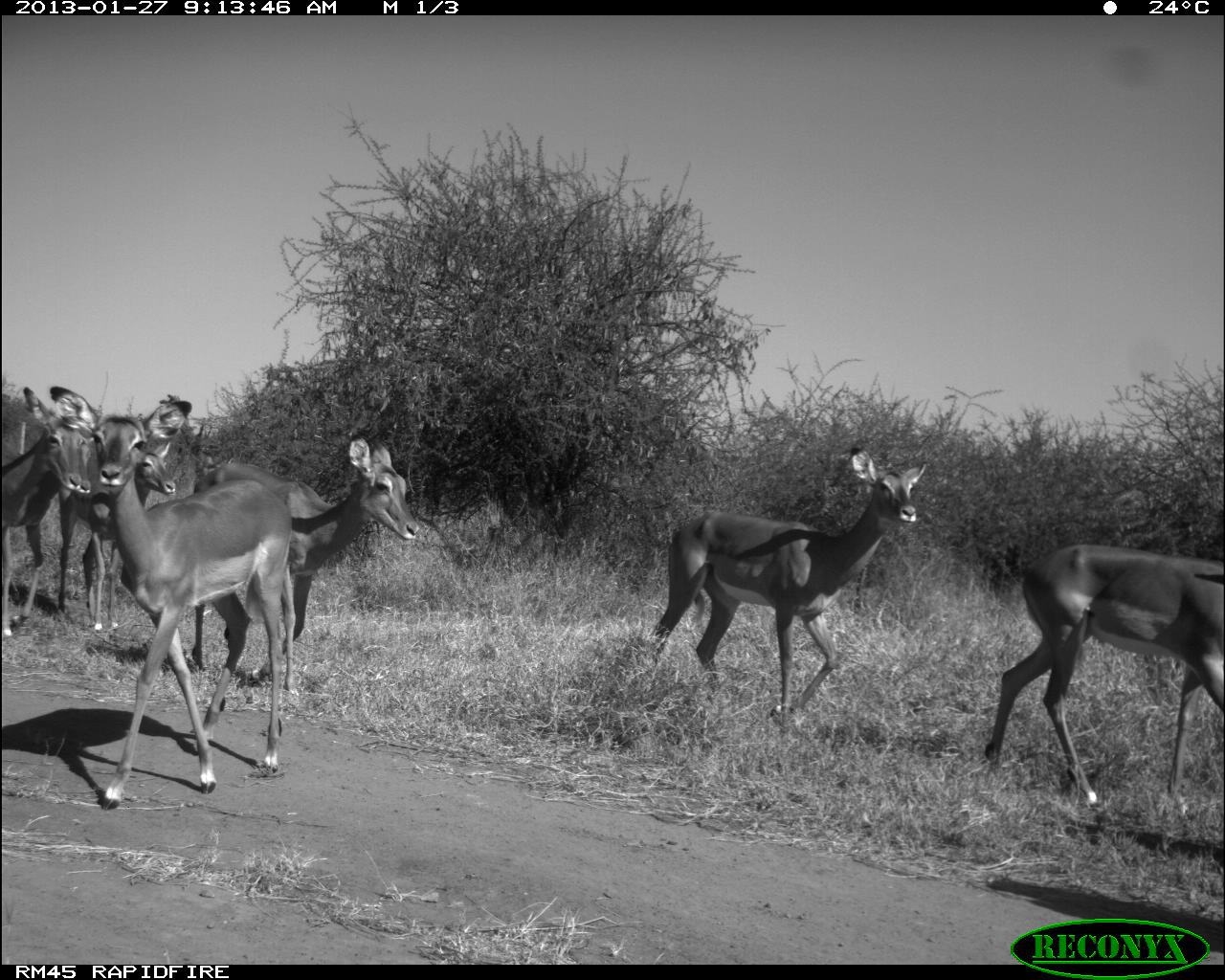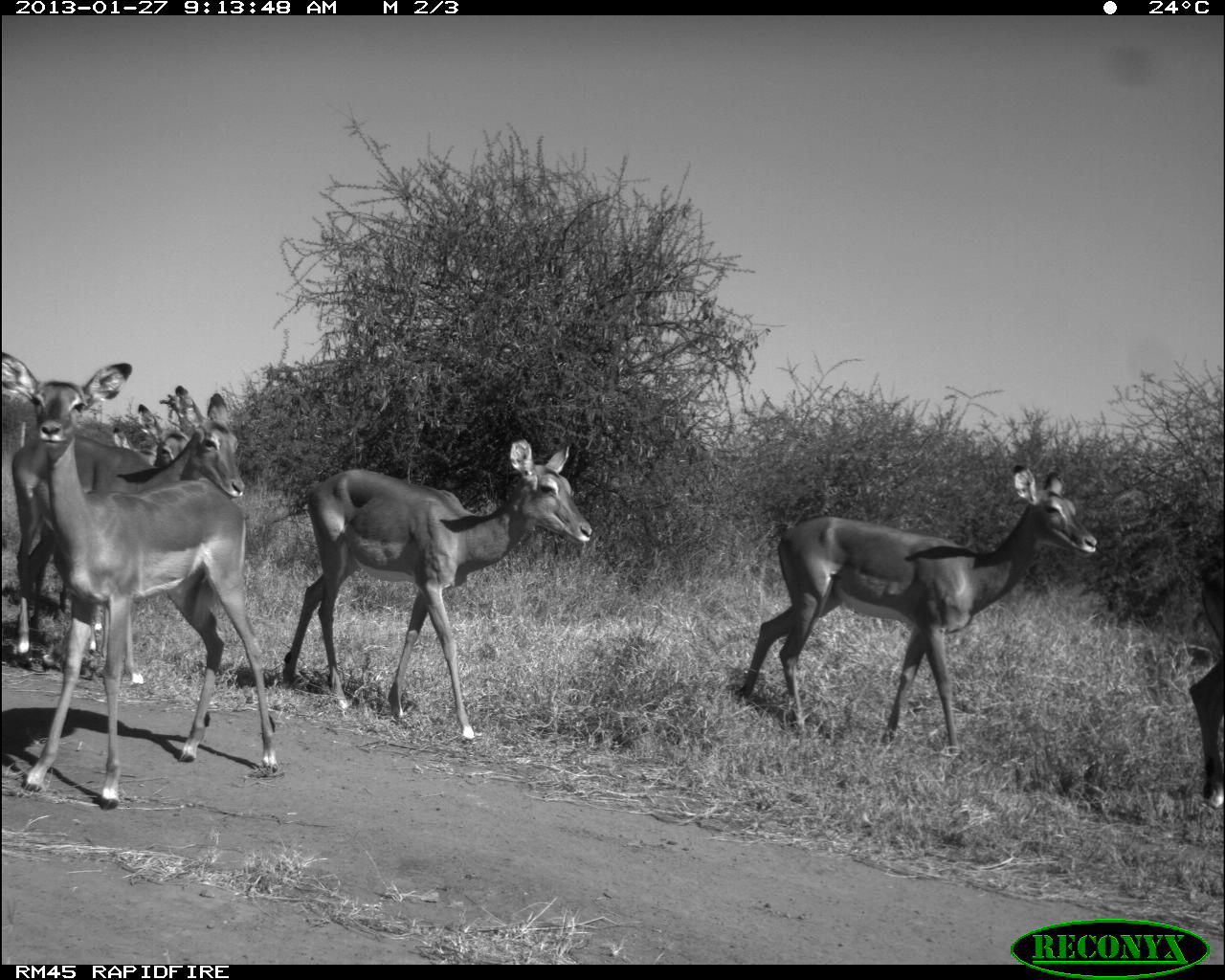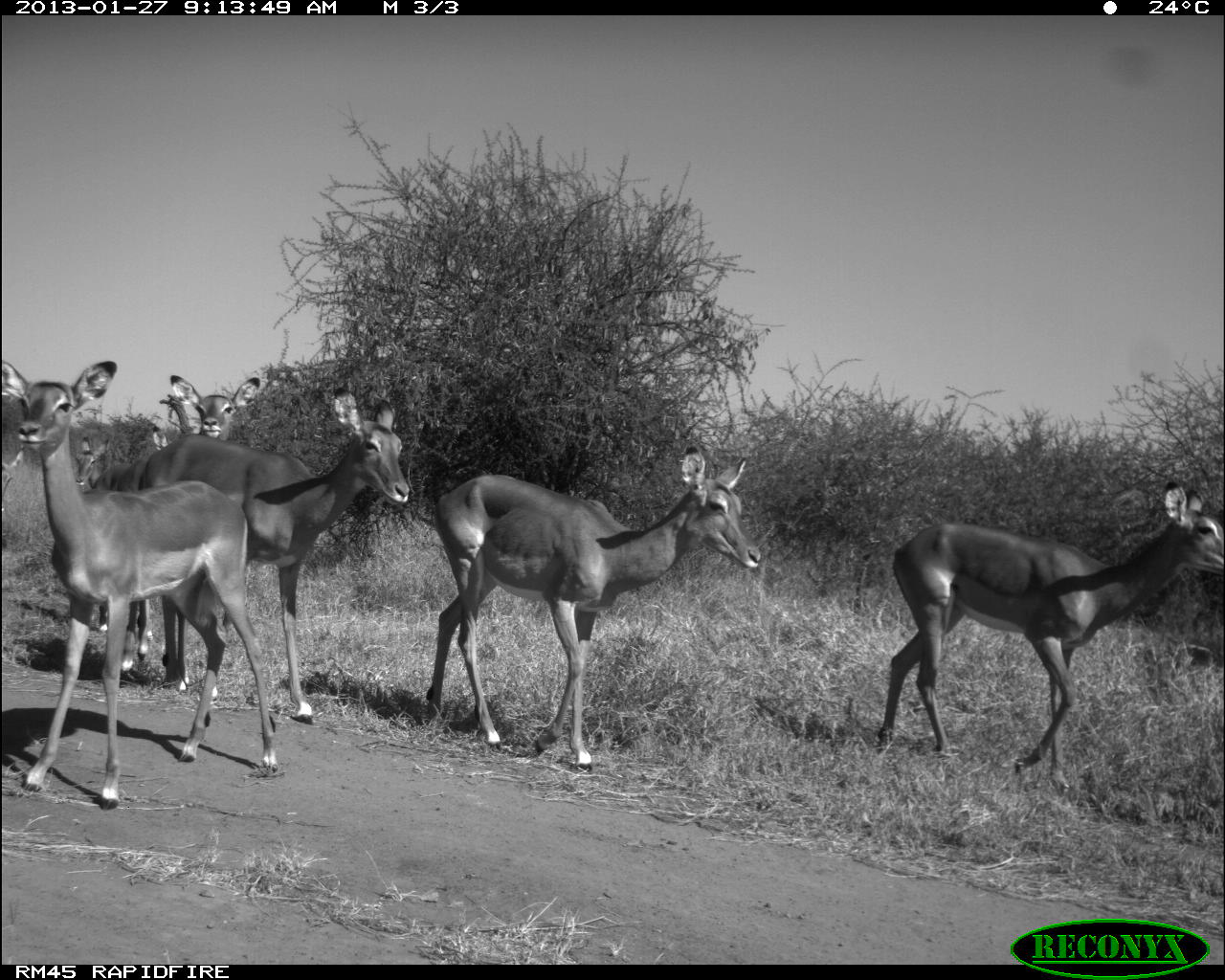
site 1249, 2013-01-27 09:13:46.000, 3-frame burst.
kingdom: Animalia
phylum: Chordata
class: Mammalia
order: Artiodactyla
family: Bovidae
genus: Aepyceros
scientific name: Aepyceros melampus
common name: impala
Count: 6.